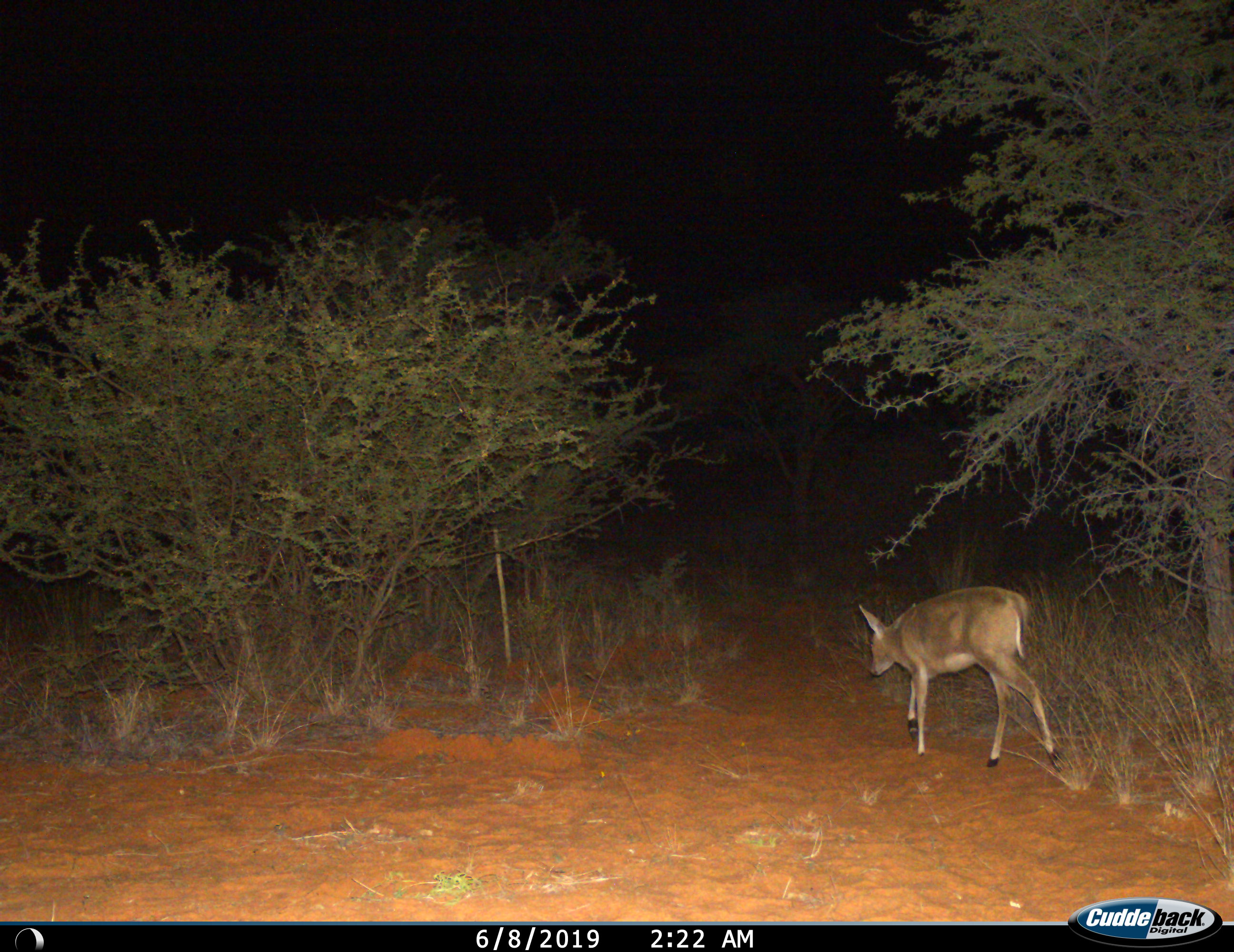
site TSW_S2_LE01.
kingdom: Animalia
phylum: Chordata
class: Mammalia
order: Artiodactyla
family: Bovidae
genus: Sylvicapra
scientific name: Sylvicapra grimmia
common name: common duiker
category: duikercommongrey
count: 1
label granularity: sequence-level